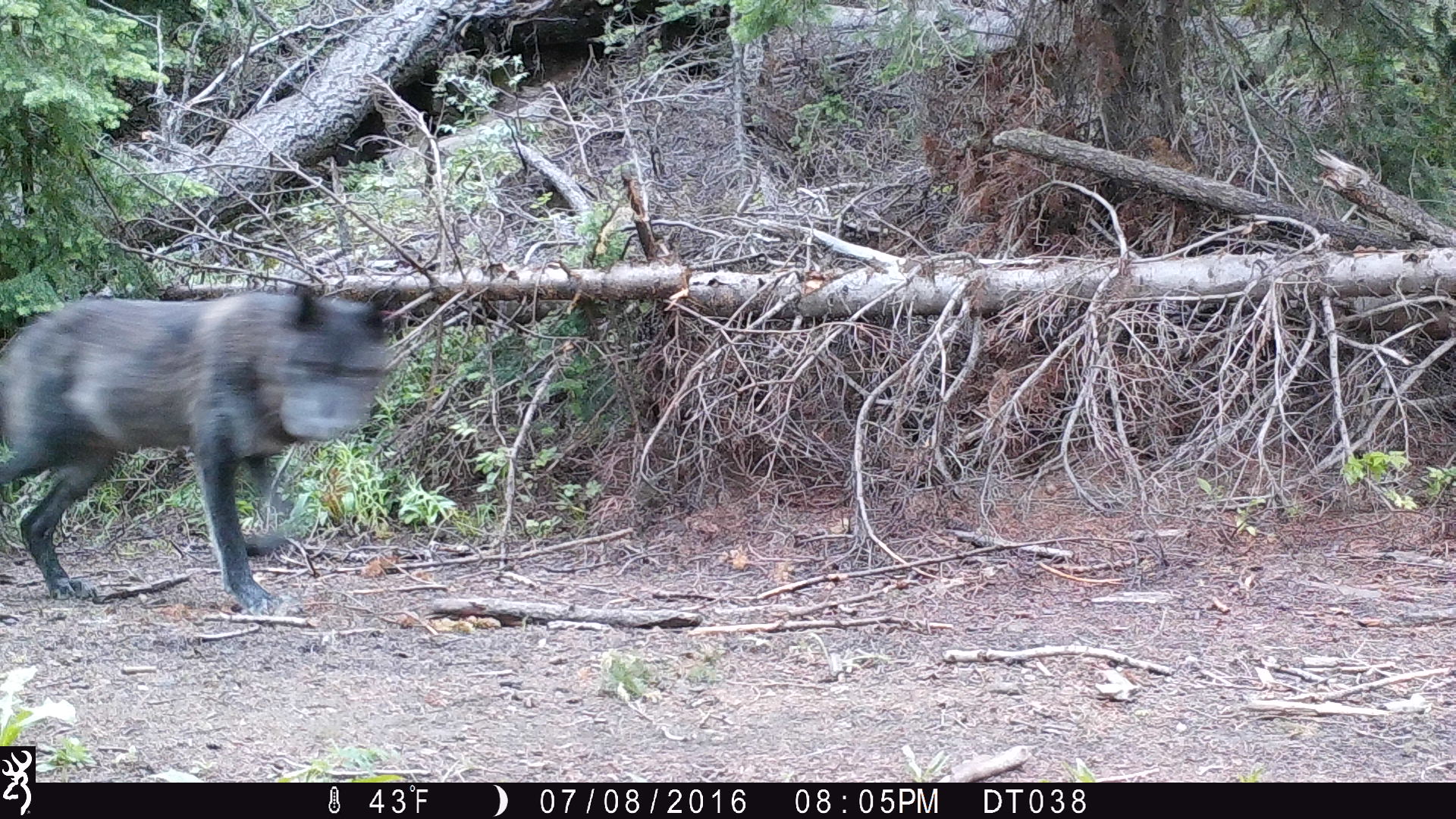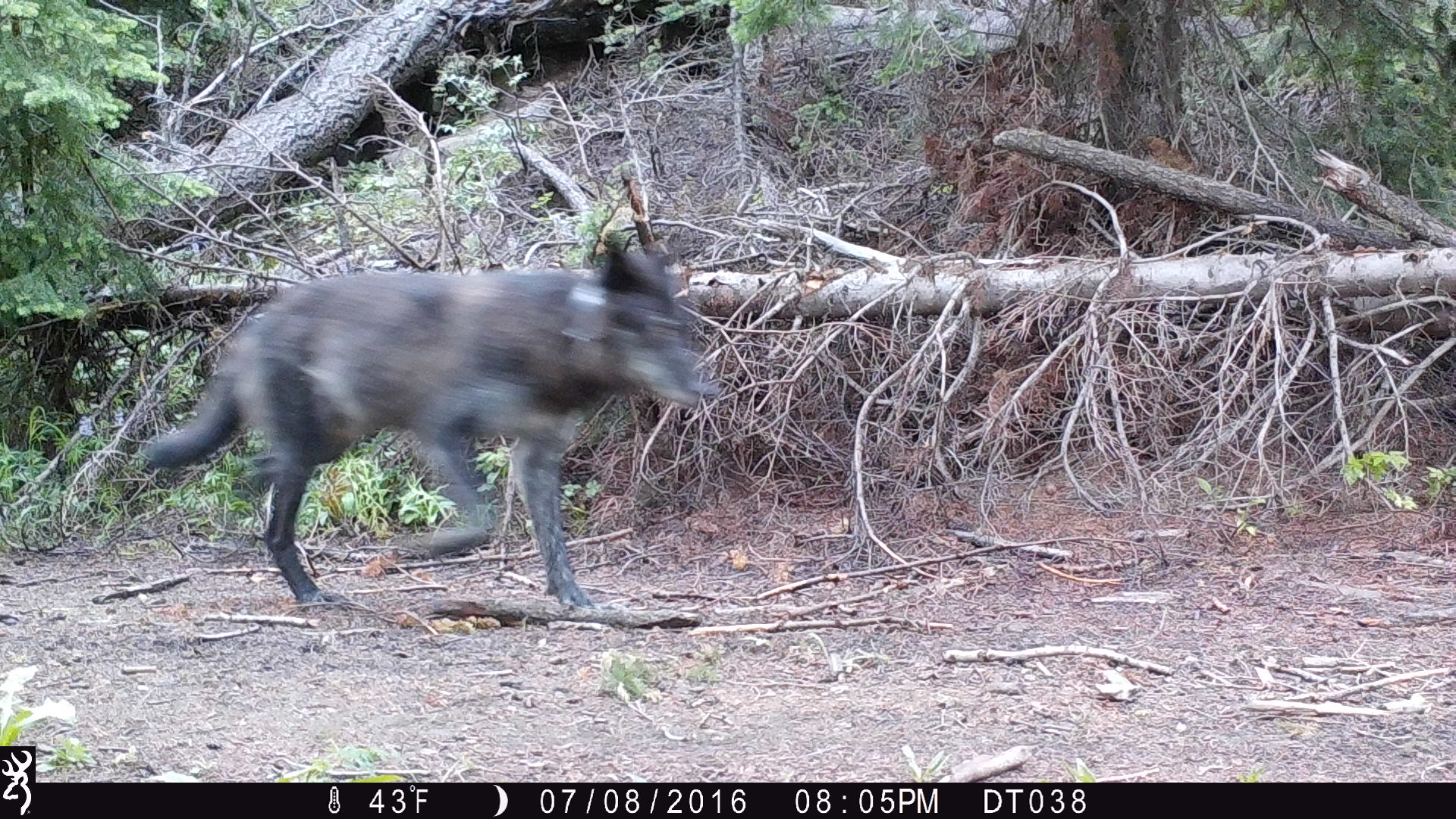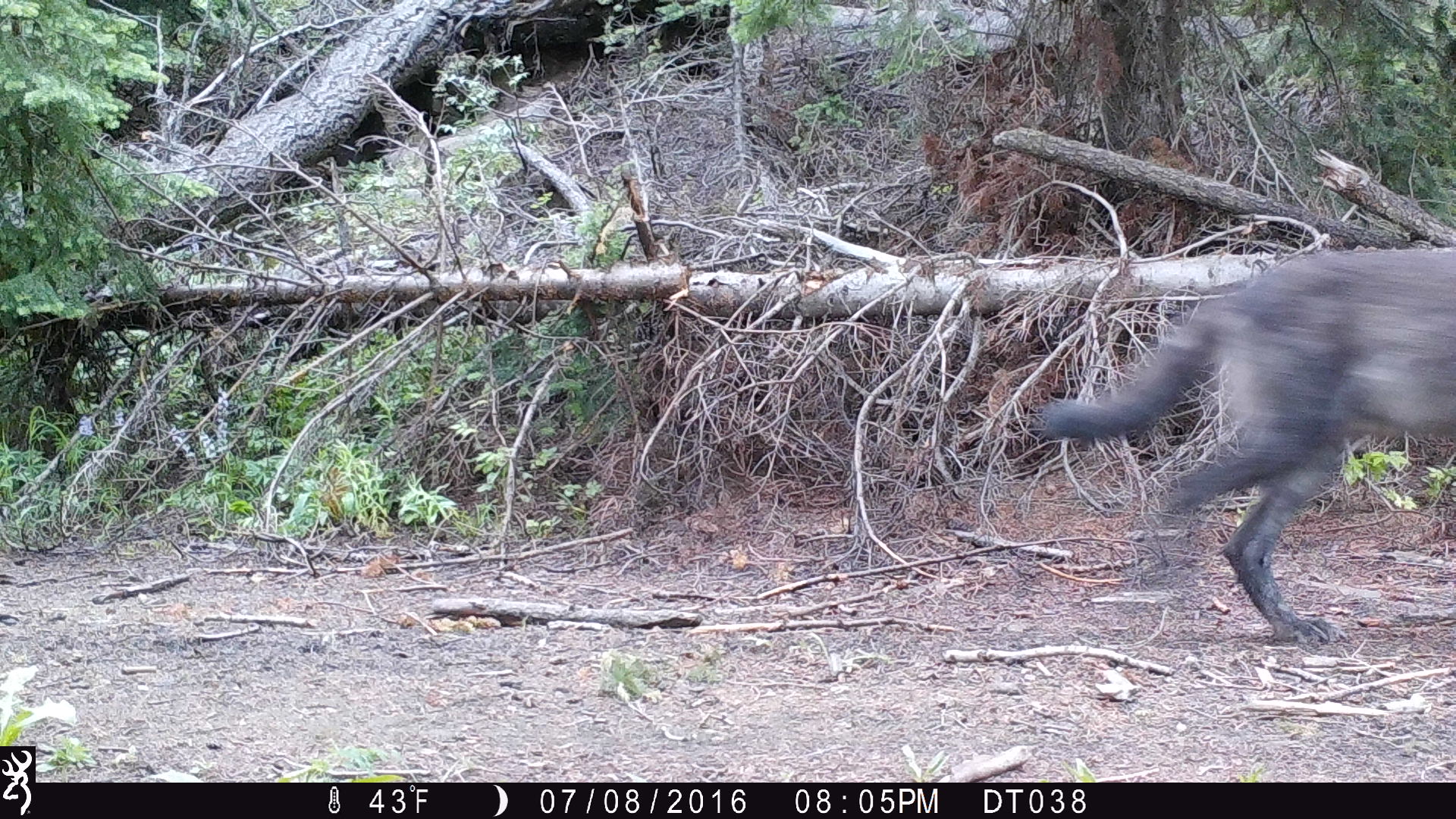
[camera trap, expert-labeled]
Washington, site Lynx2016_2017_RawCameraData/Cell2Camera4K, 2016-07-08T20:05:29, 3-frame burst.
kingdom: Animalia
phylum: Chordata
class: Mammalia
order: Carnivora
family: Canidae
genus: Canis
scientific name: Canis lupus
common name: gray wolf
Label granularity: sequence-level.